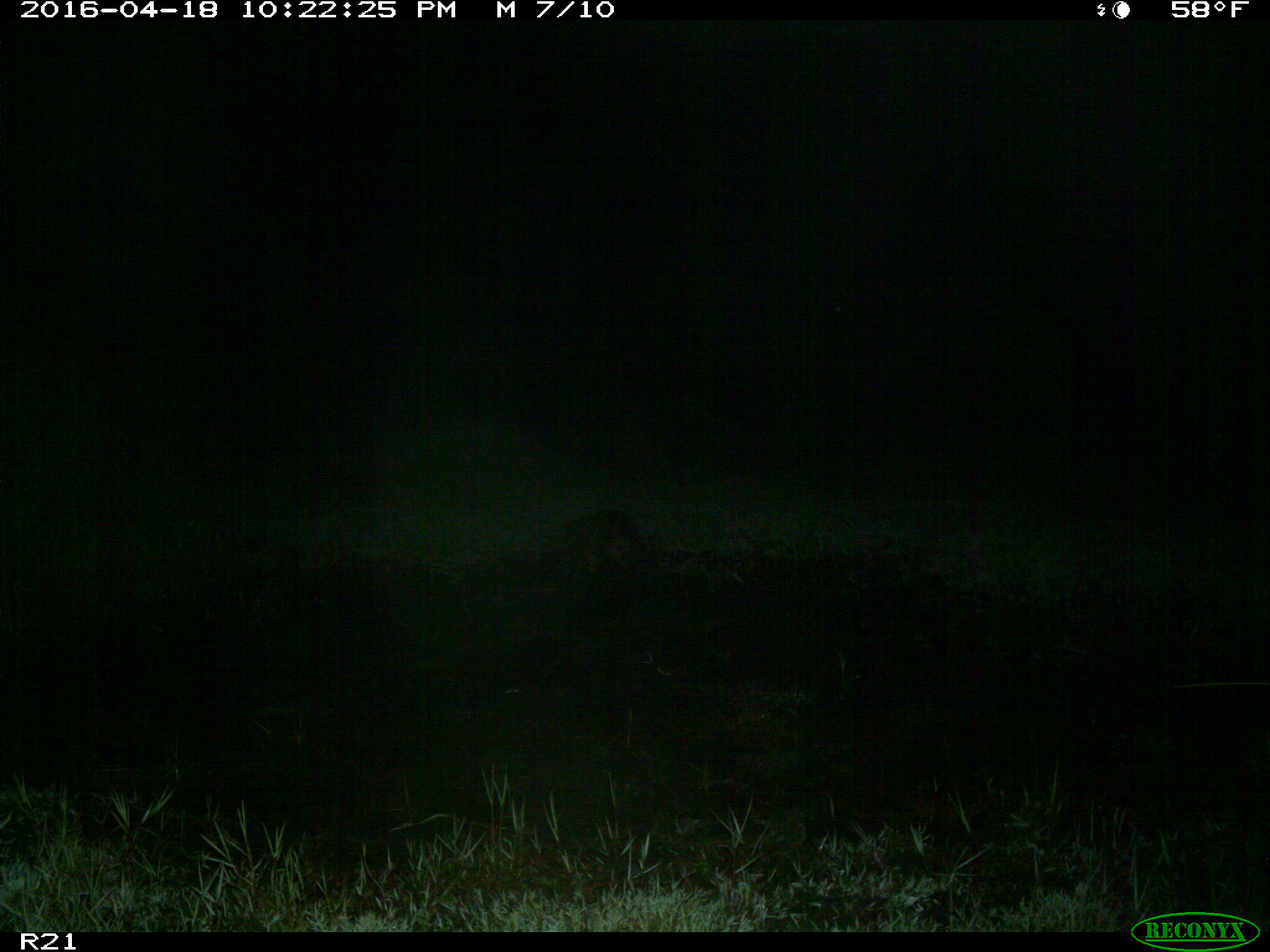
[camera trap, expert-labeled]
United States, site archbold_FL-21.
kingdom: Animalia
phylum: Chordata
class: Mammalia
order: Carnivora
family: Procyonidae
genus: Procyon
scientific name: Procyon lotor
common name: common raccoon